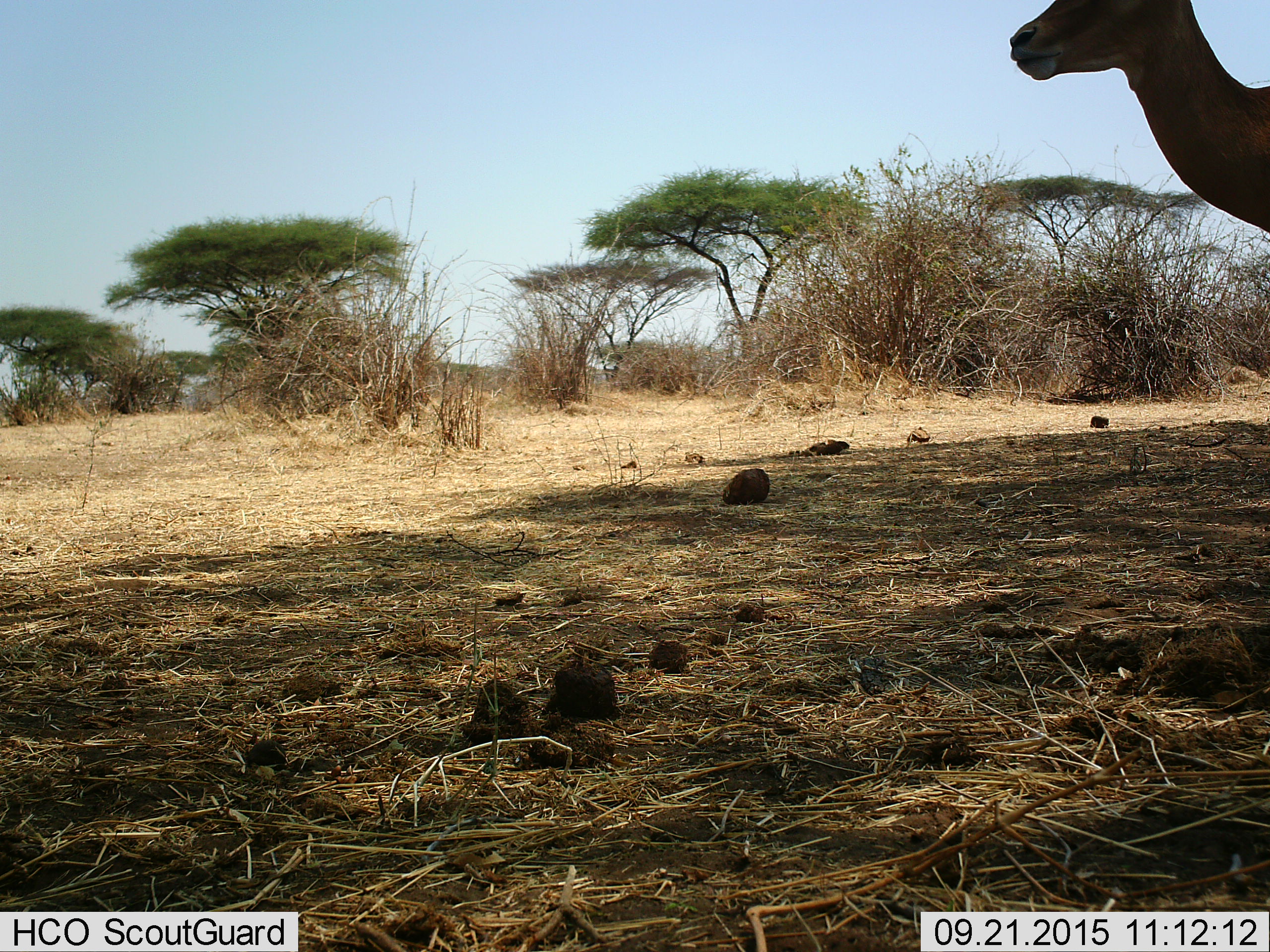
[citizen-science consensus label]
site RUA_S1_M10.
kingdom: Animalia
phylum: Chordata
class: Mammalia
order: Artiodactyla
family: Bovidae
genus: Aepyceros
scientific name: Aepyceros melampus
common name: impala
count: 1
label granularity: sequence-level